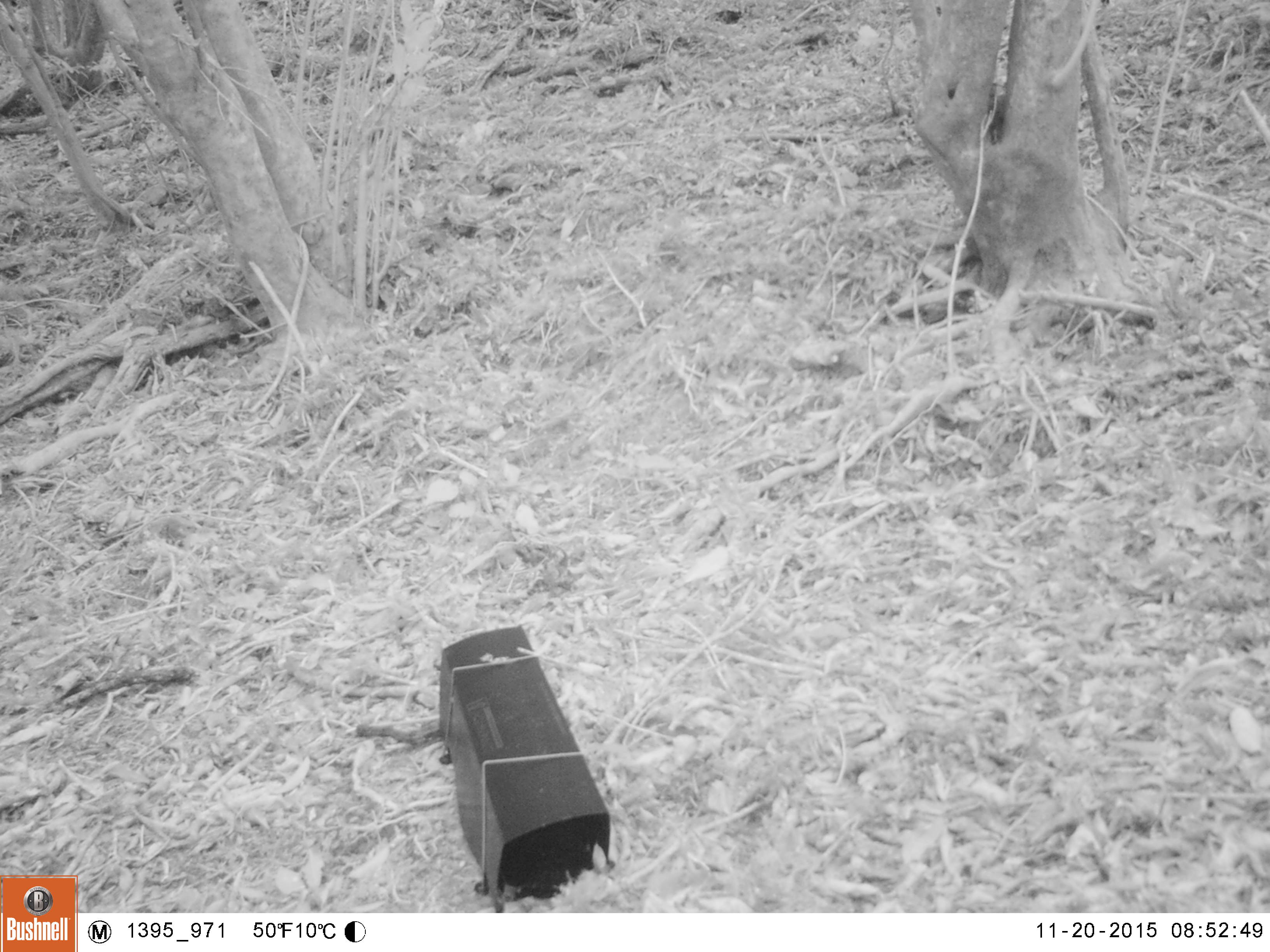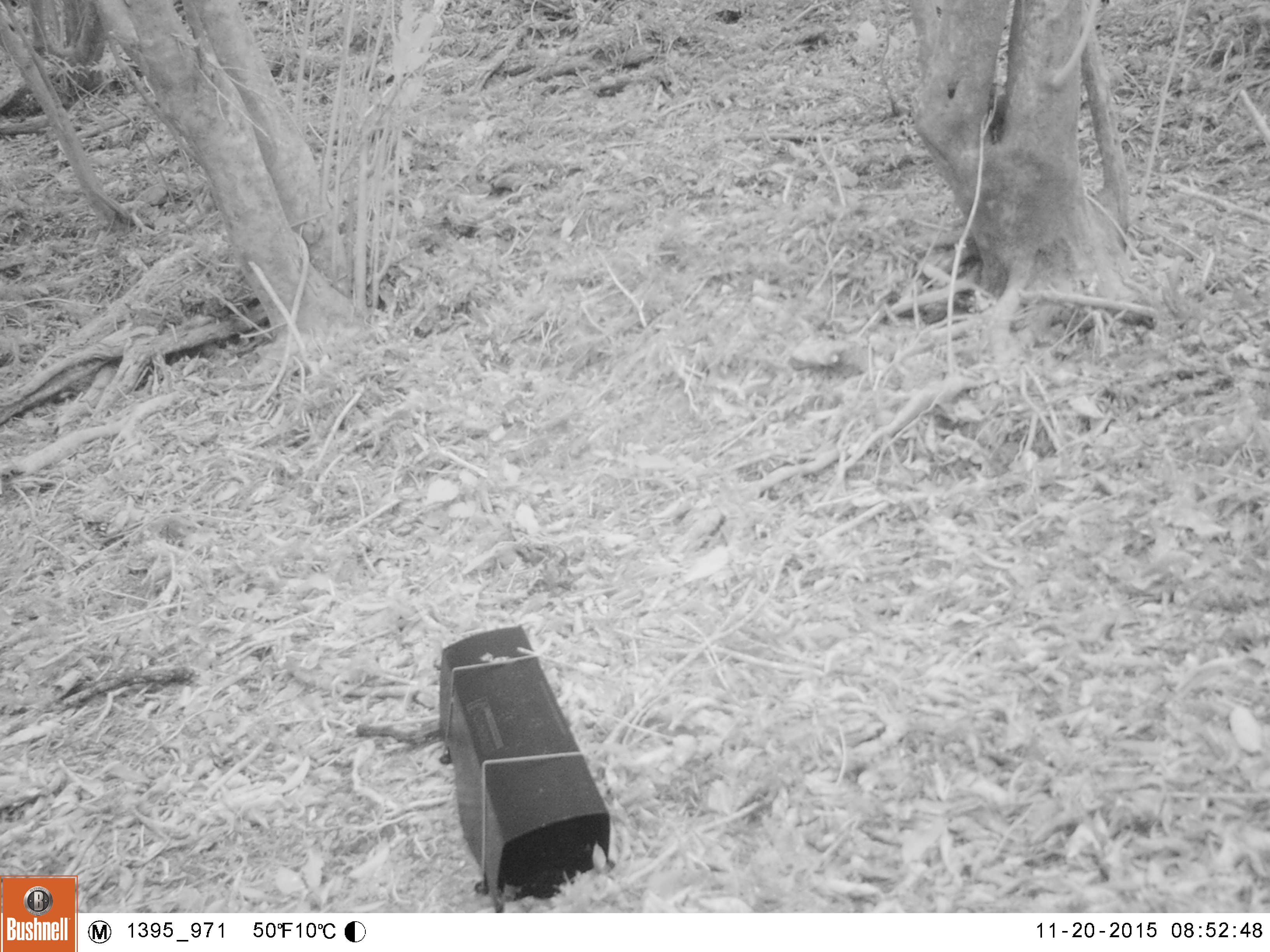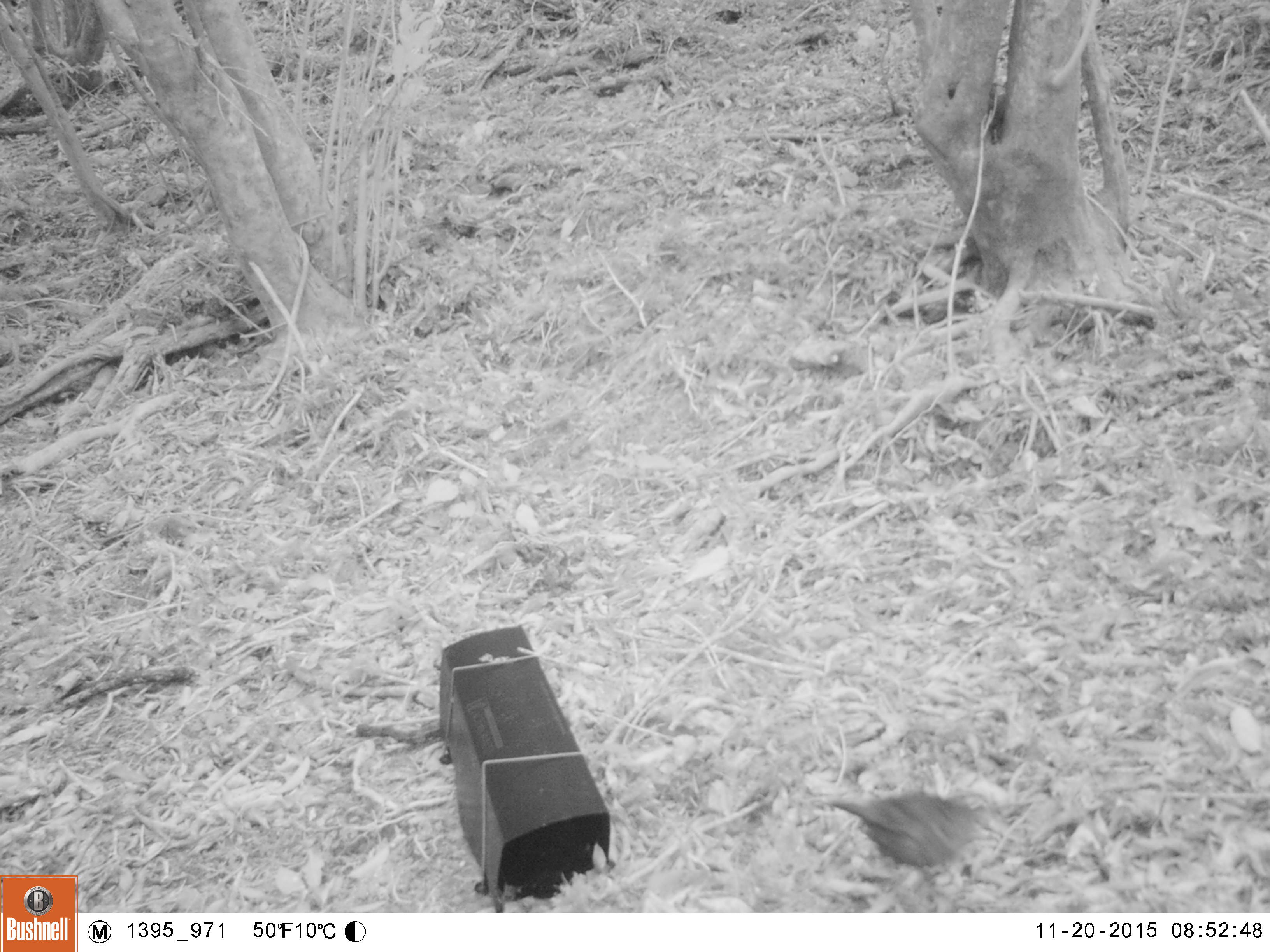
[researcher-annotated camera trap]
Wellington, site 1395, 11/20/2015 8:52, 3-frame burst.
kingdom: Animalia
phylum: Chordata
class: Aves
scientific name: Aves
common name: bird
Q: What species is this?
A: Bird (Aves).